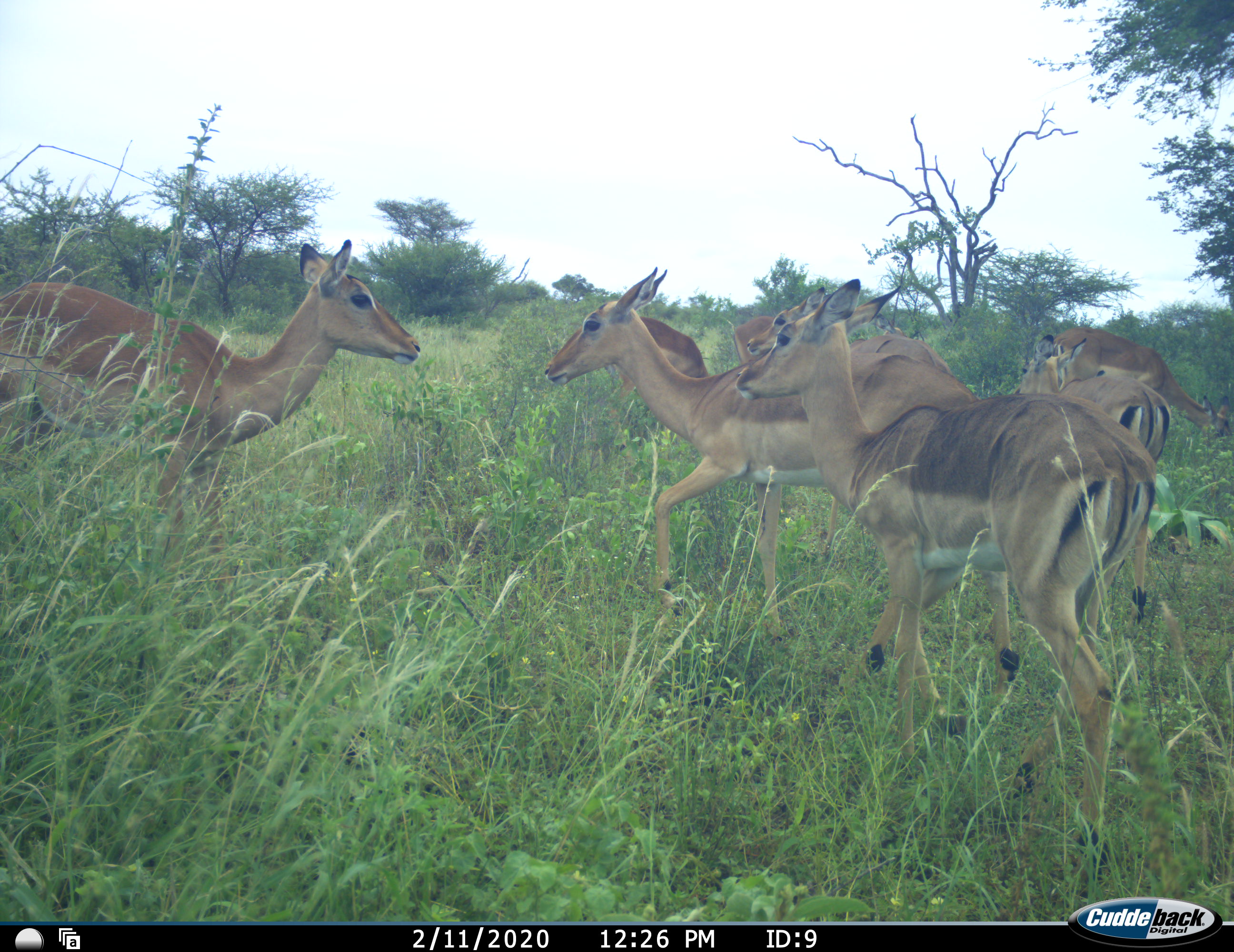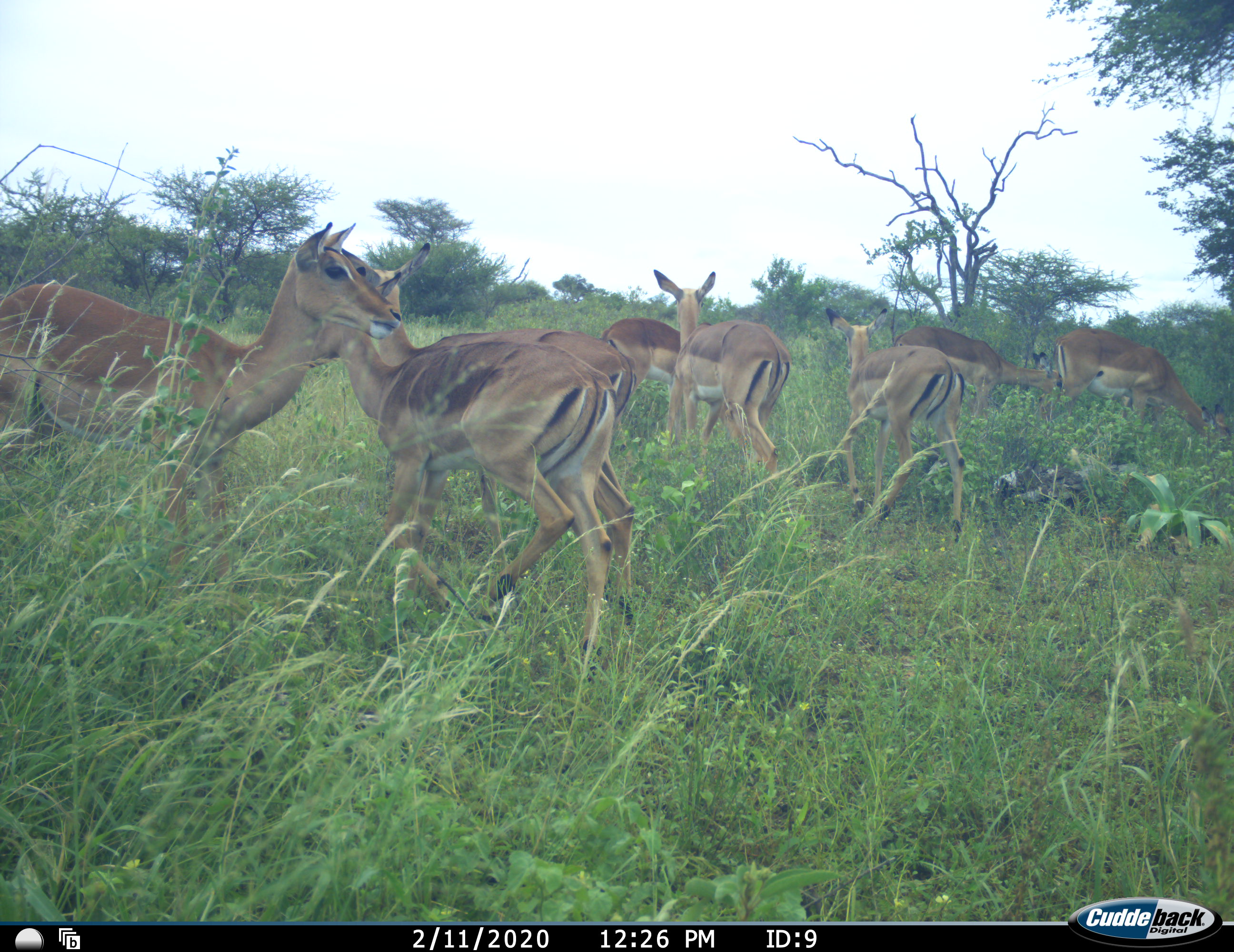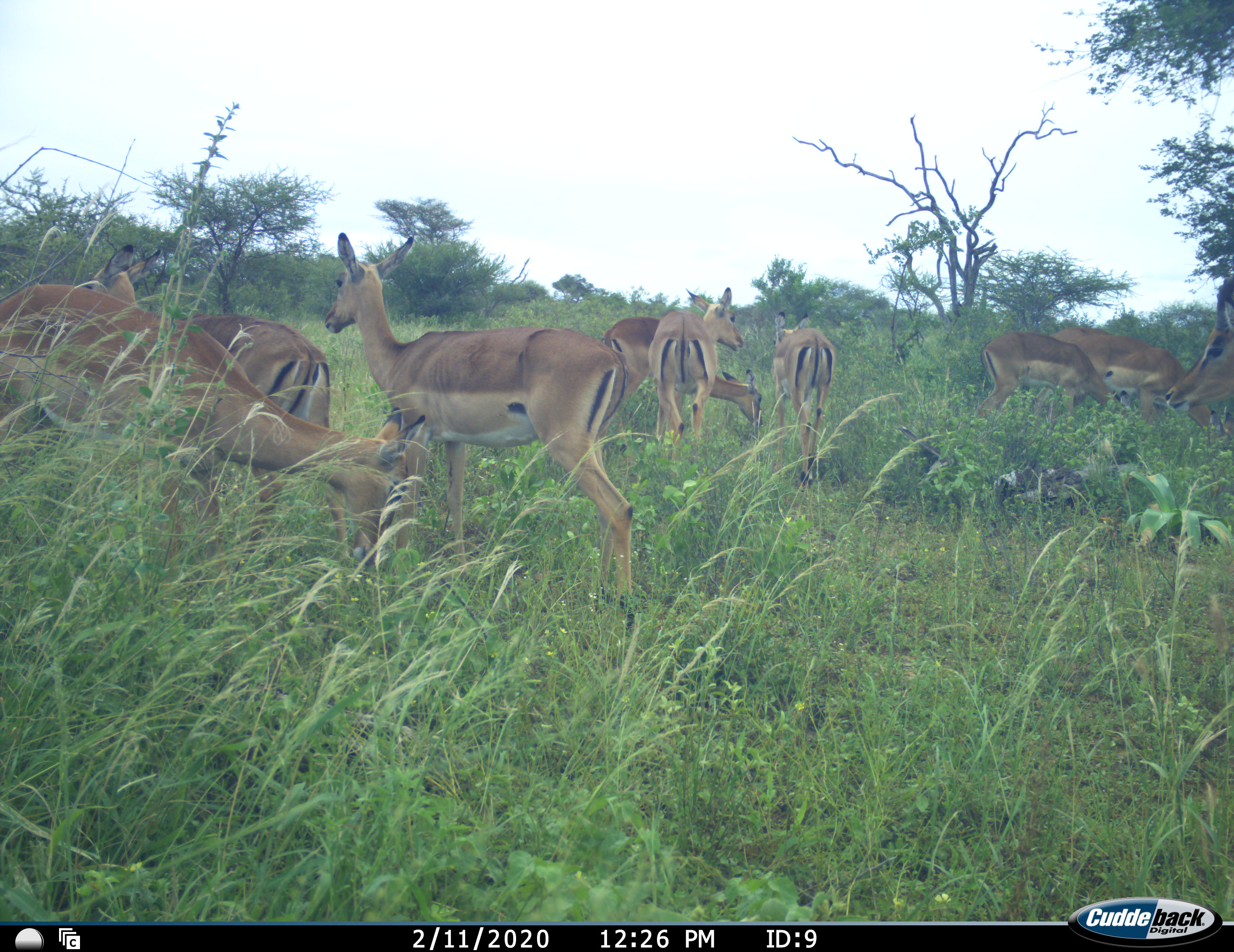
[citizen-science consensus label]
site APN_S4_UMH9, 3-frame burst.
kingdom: Animalia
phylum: Chordata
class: Mammalia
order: Artiodactyla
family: Bovidae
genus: Aepyceros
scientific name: Aepyceros melampus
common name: impala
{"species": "impala (Aepyceros melampus)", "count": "9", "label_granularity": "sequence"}